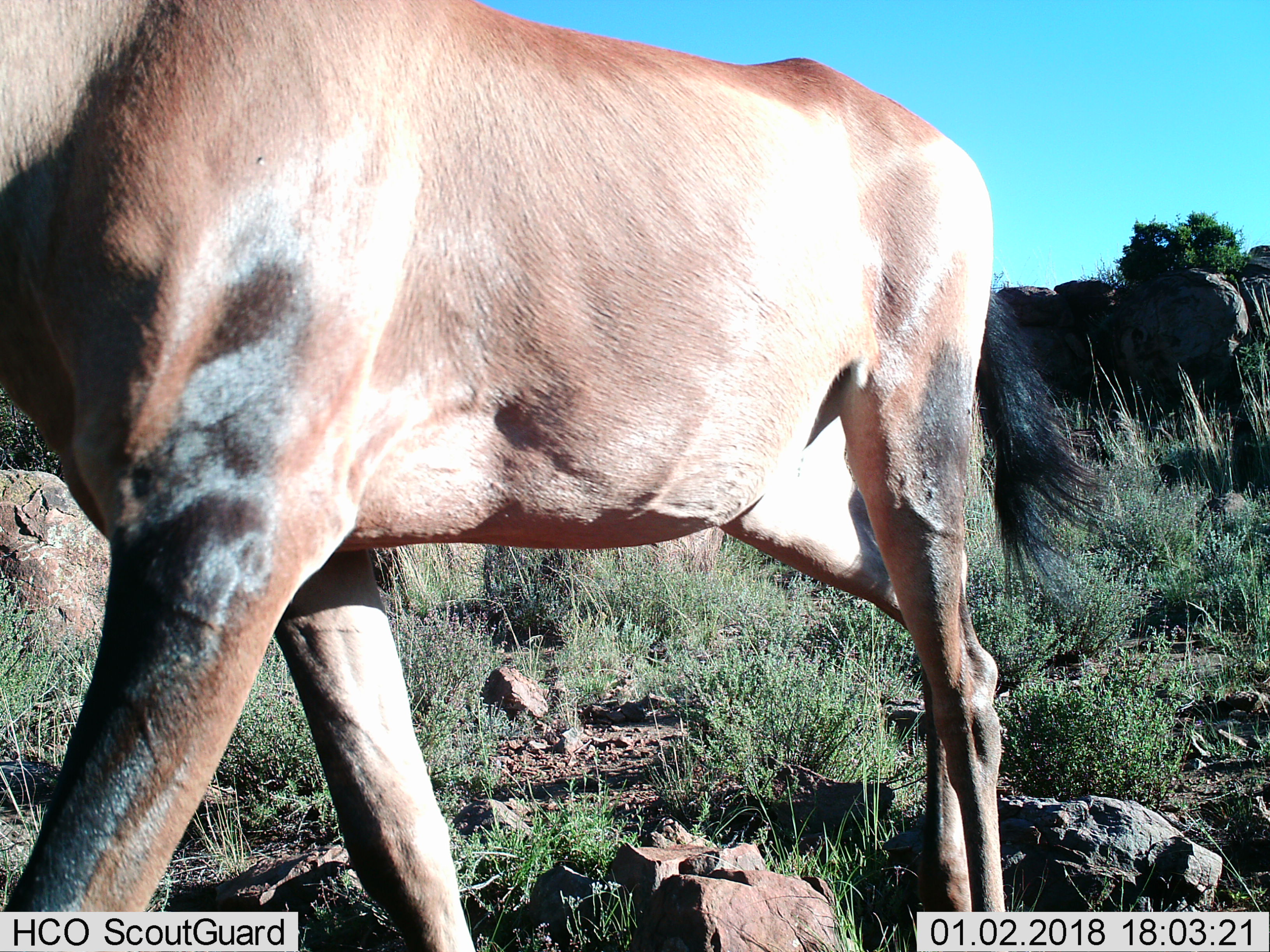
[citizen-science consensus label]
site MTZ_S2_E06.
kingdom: Animalia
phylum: Chordata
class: Mammalia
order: Artiodactyla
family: Bovidae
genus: Alcelaphus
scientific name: Alcelaphus buselaphus caama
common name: red hartebeest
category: hartebeestred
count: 1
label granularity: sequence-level